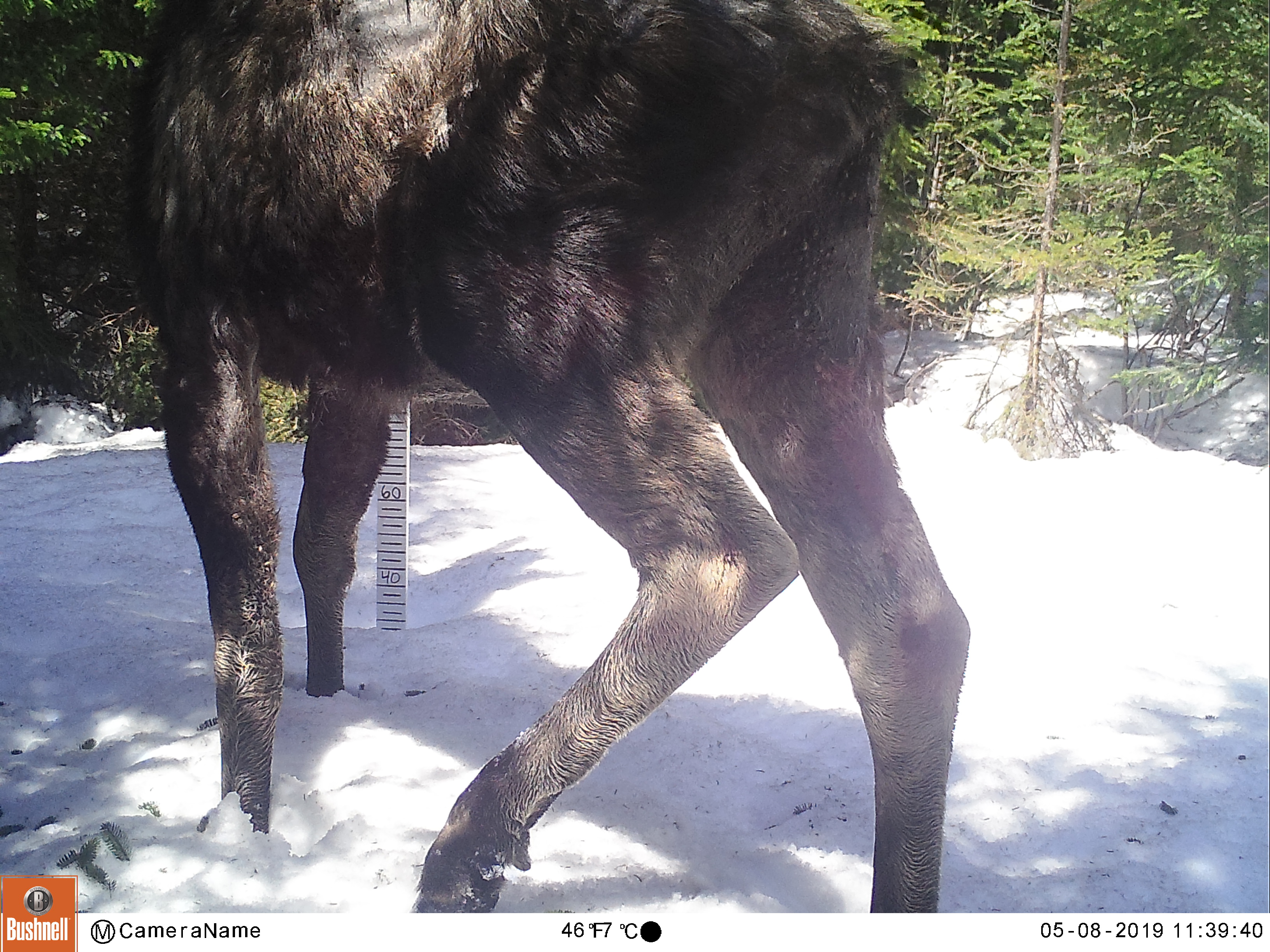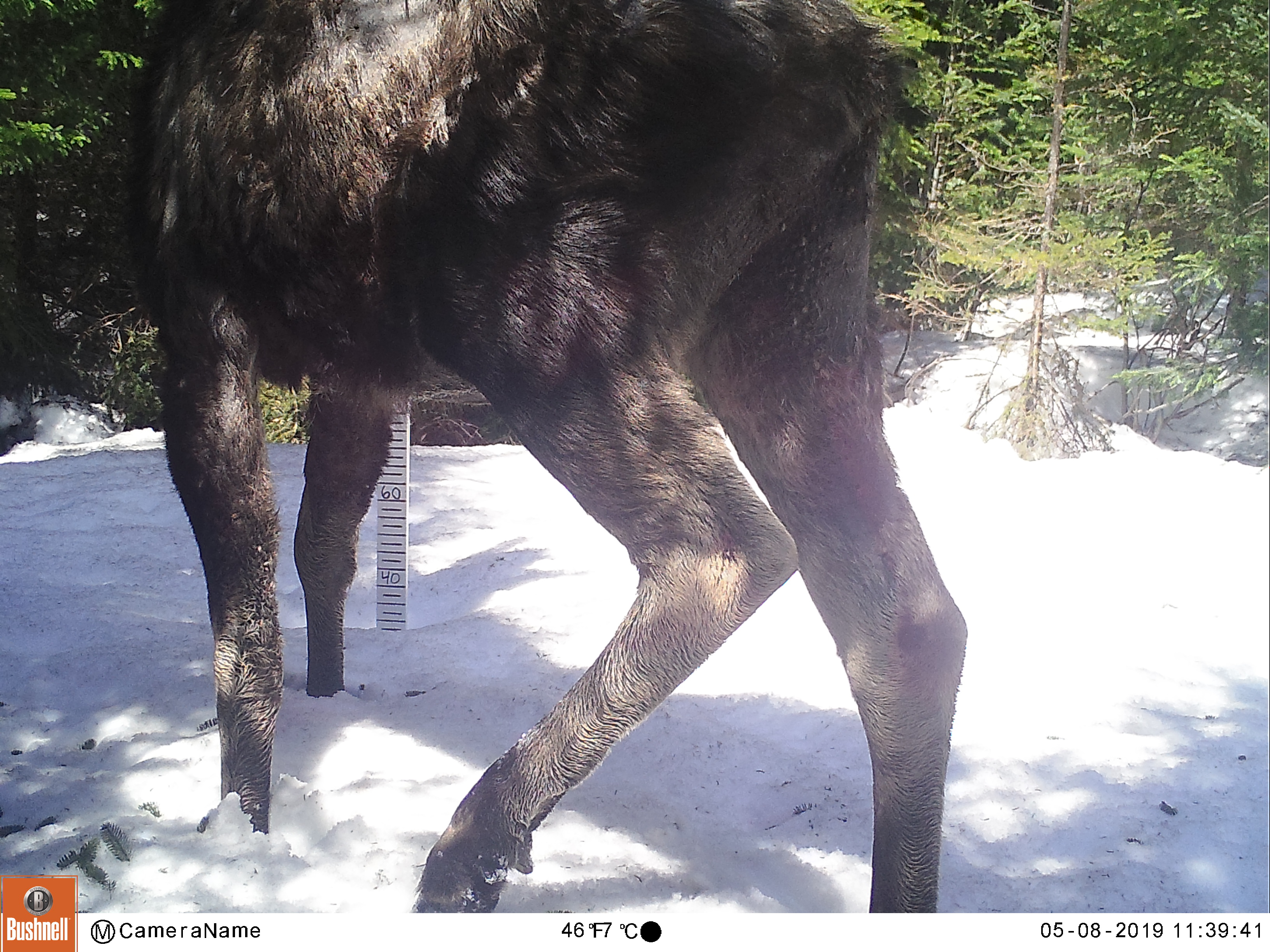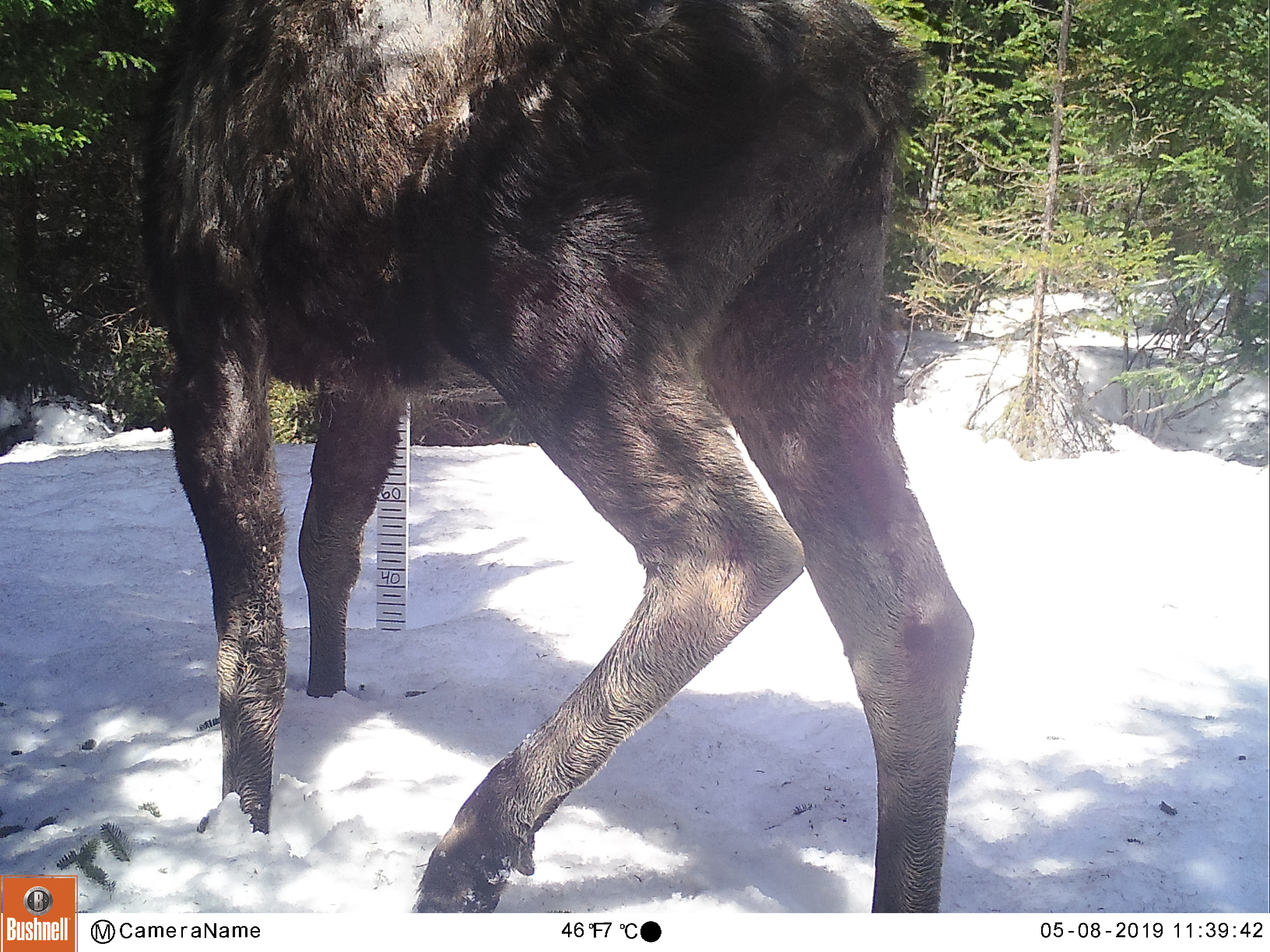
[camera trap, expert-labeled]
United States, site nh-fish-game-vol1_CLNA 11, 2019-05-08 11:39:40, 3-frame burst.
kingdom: Animalia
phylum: Chordata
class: Mammalia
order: Artiodactyla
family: Cervidae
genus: Alces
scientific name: Alces alces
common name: moose